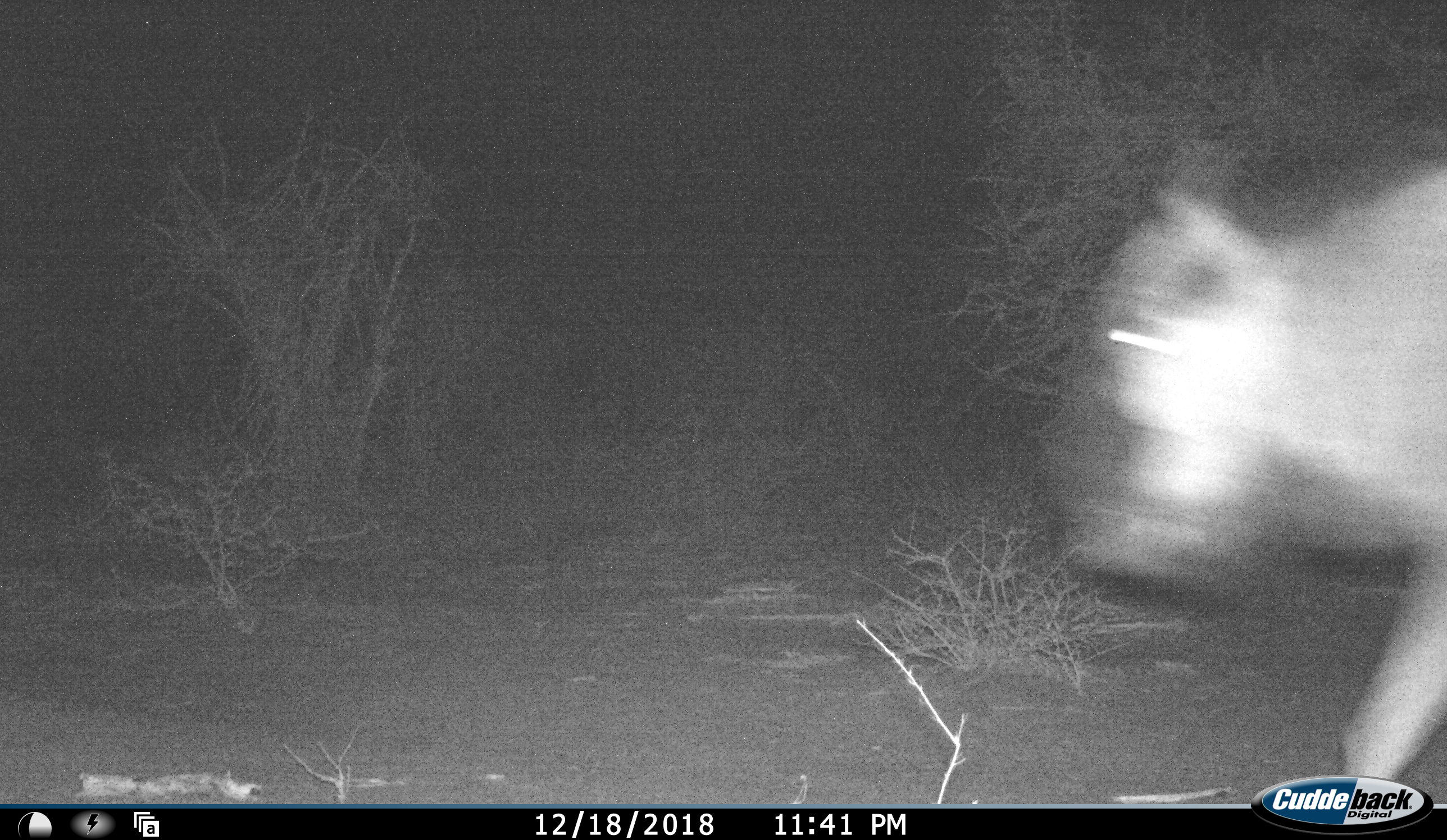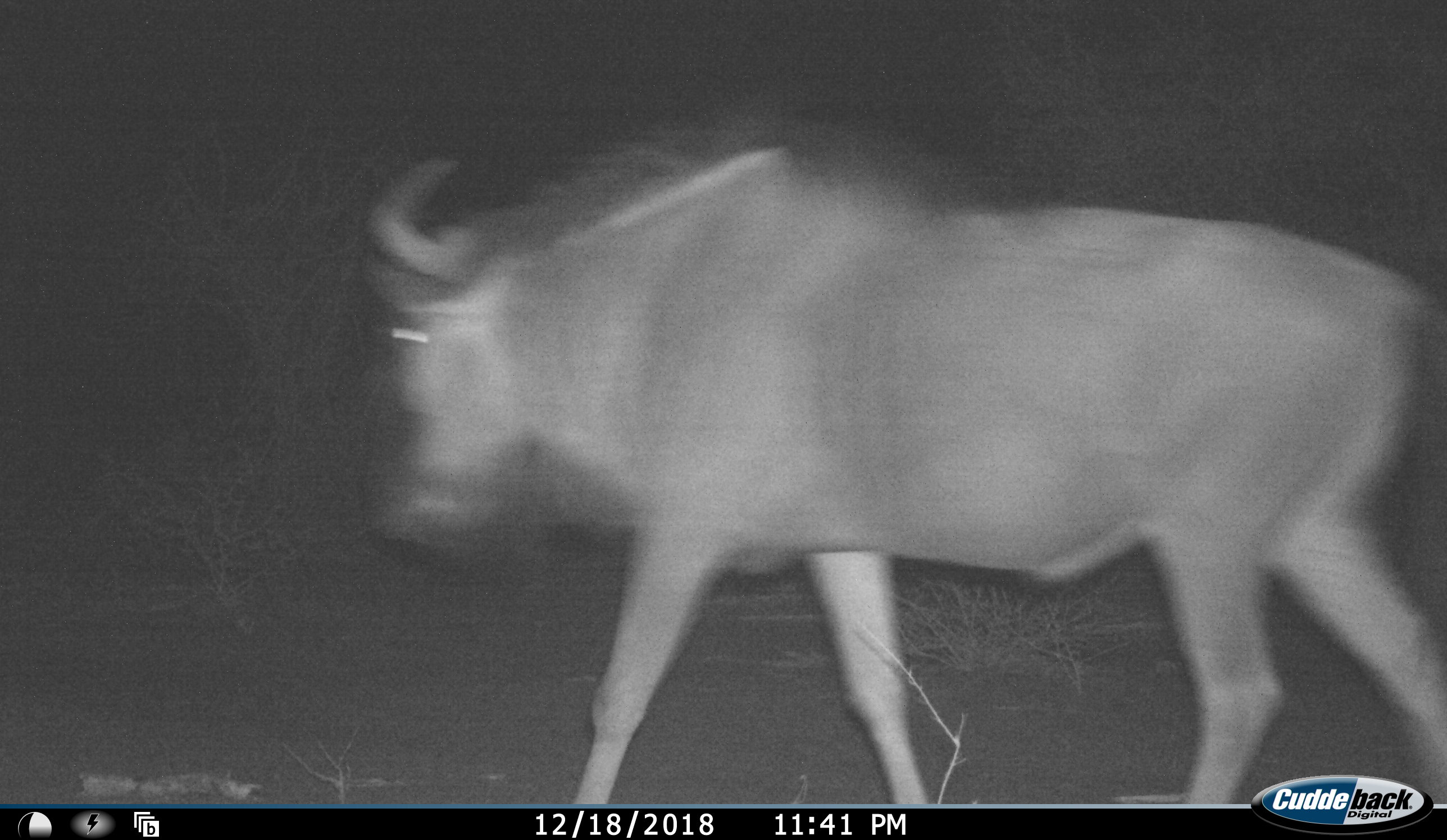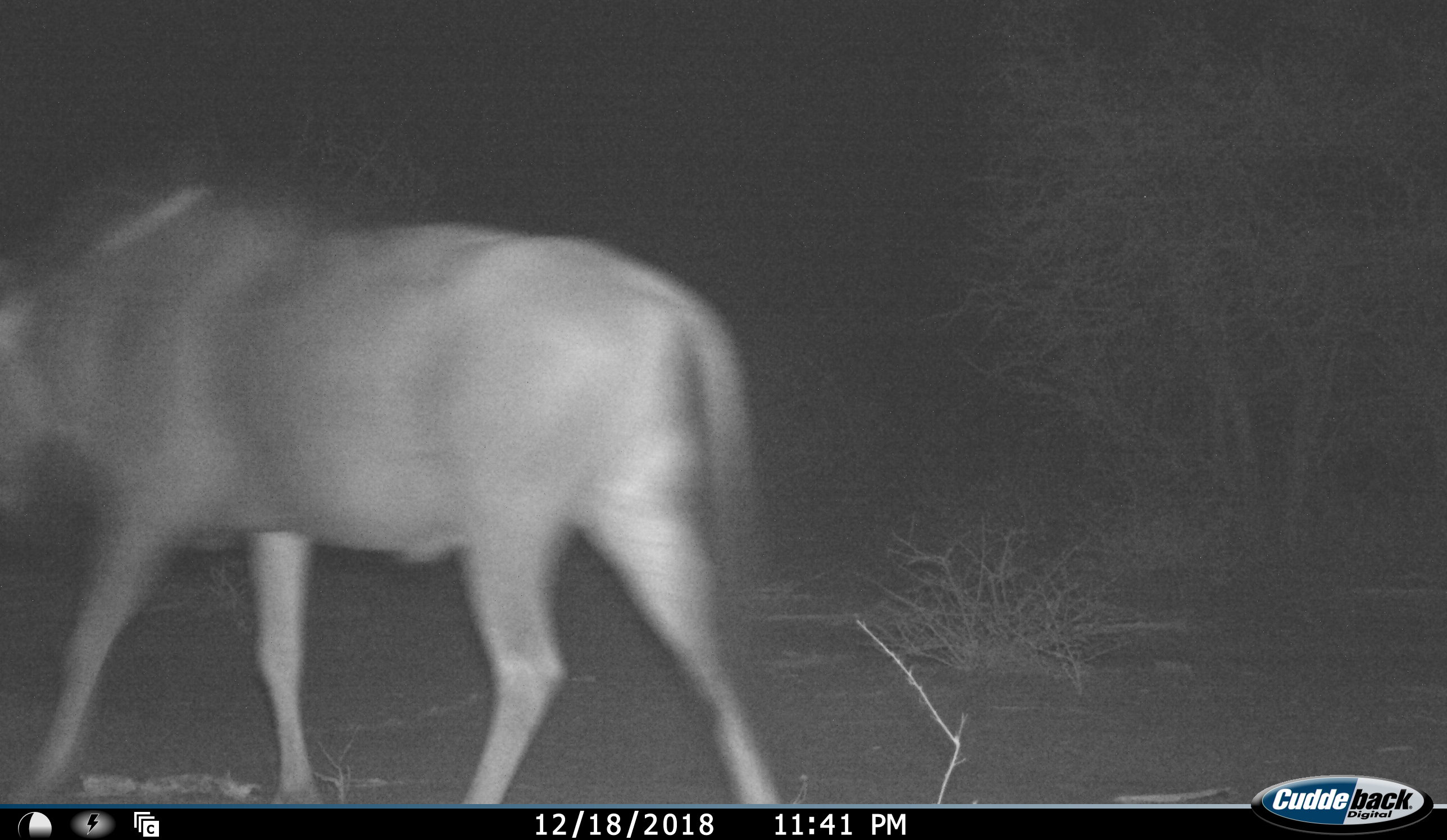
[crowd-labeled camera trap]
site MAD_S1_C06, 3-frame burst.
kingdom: Animalia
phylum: Chordata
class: Mammalia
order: Artiodactyla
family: Bovidae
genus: Connochaetes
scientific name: Connochaetes taurinus taurinus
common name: blue wildebeest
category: wildebeestblue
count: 1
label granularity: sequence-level